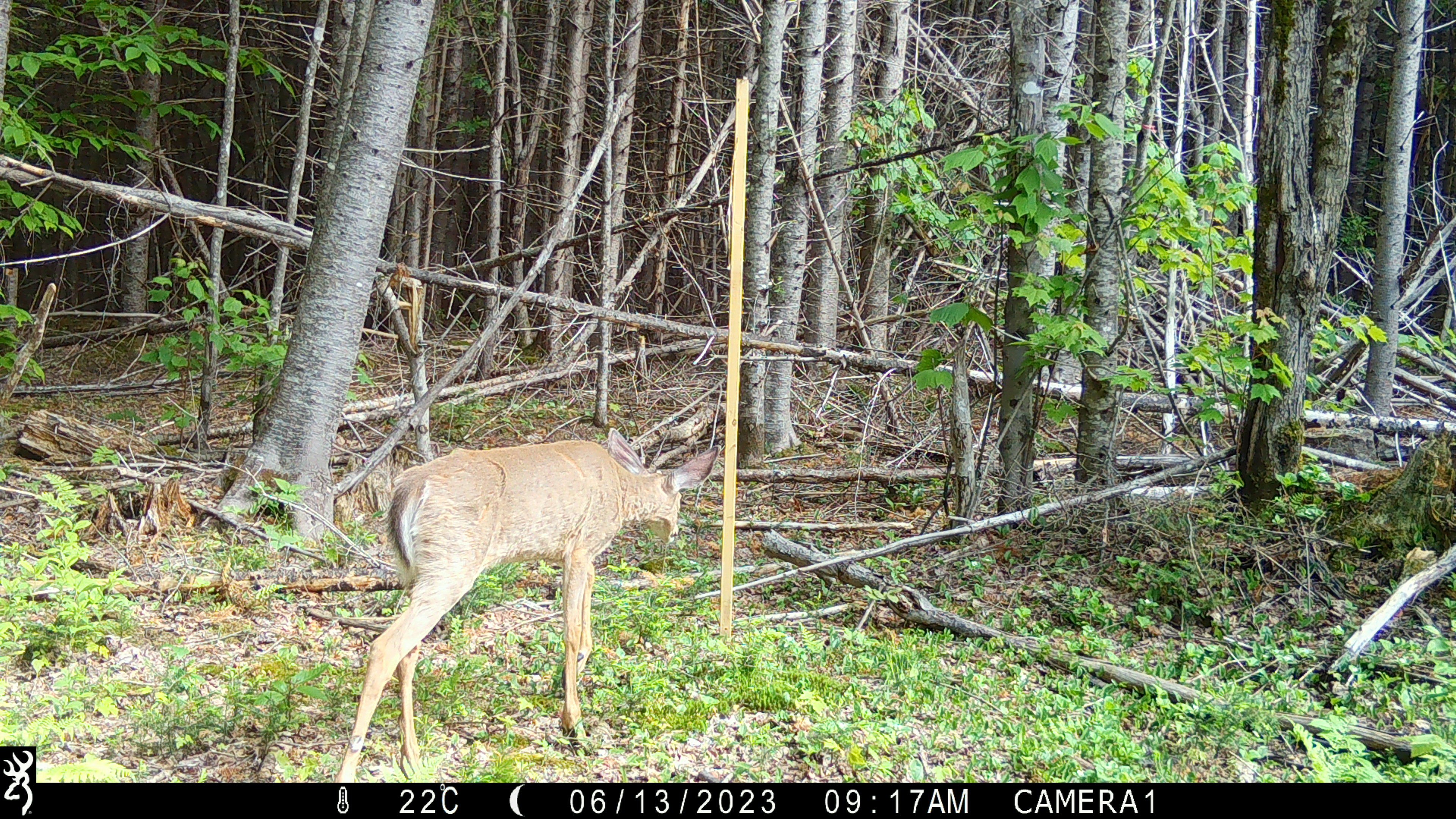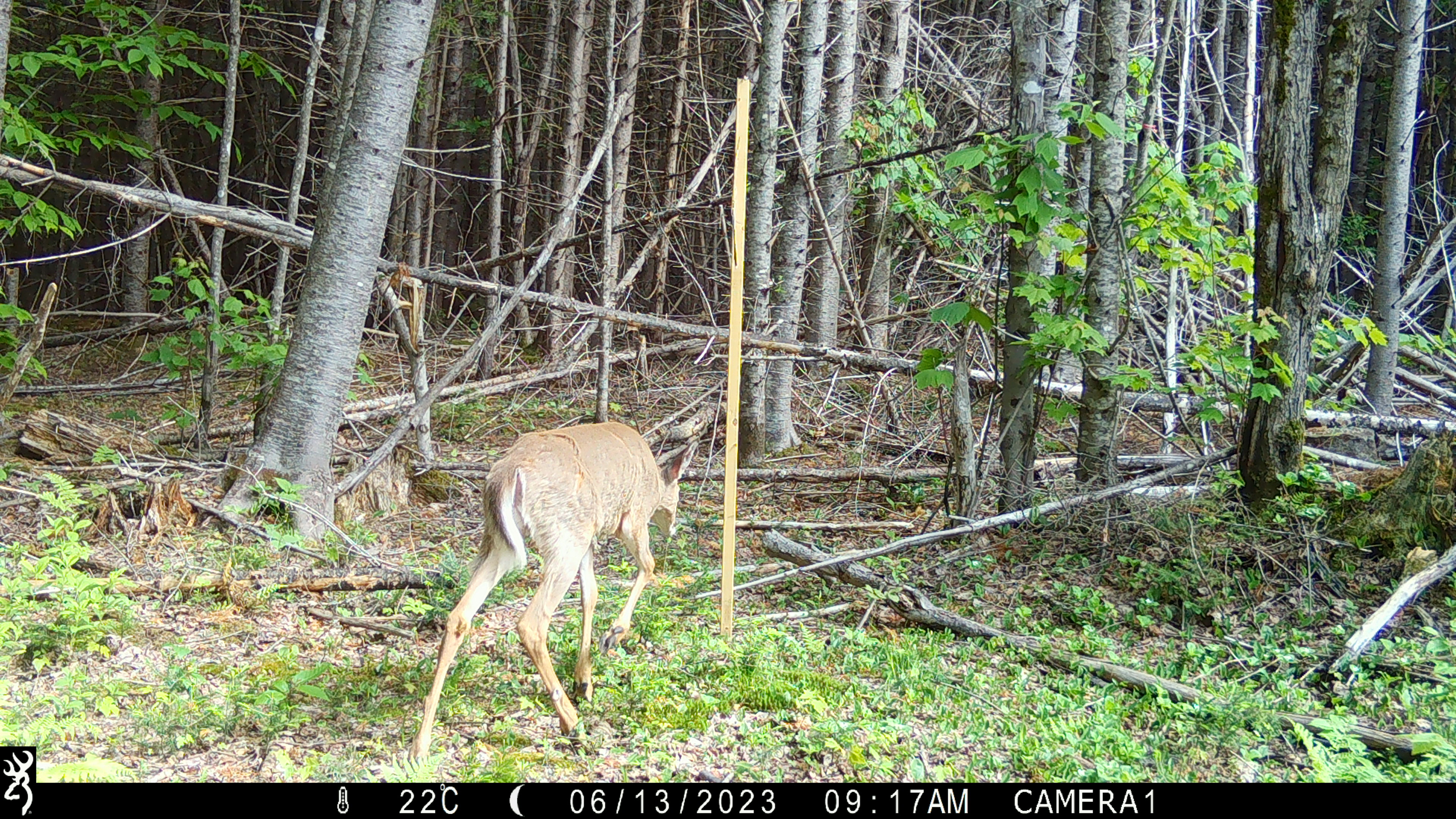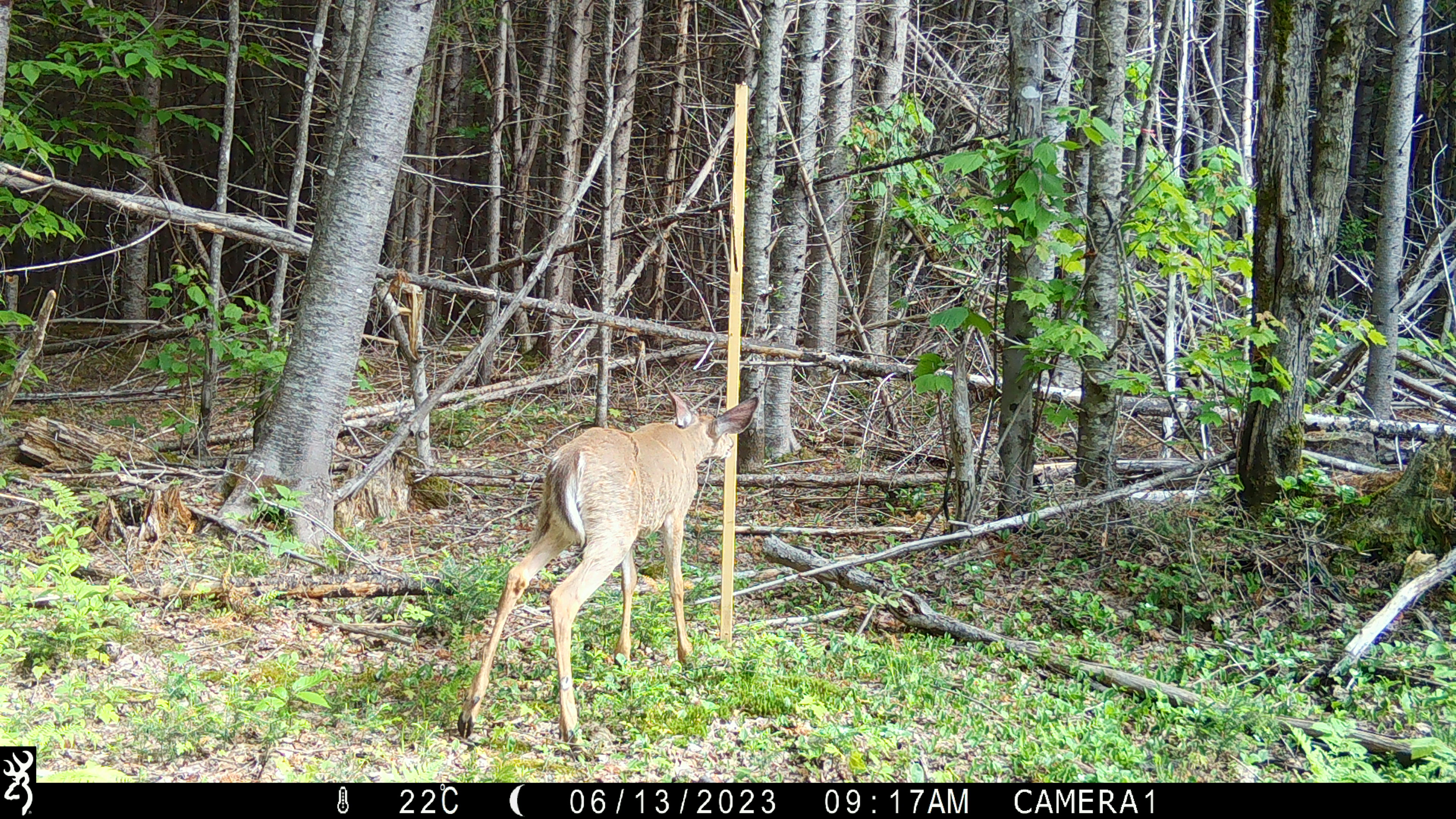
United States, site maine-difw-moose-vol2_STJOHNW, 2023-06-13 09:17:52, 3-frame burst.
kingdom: Animalia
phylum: Chordata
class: Mammalia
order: Artiodactyla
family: Cervidae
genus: Odocoileus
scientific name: Odocoileus virginianus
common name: white-tailed deer